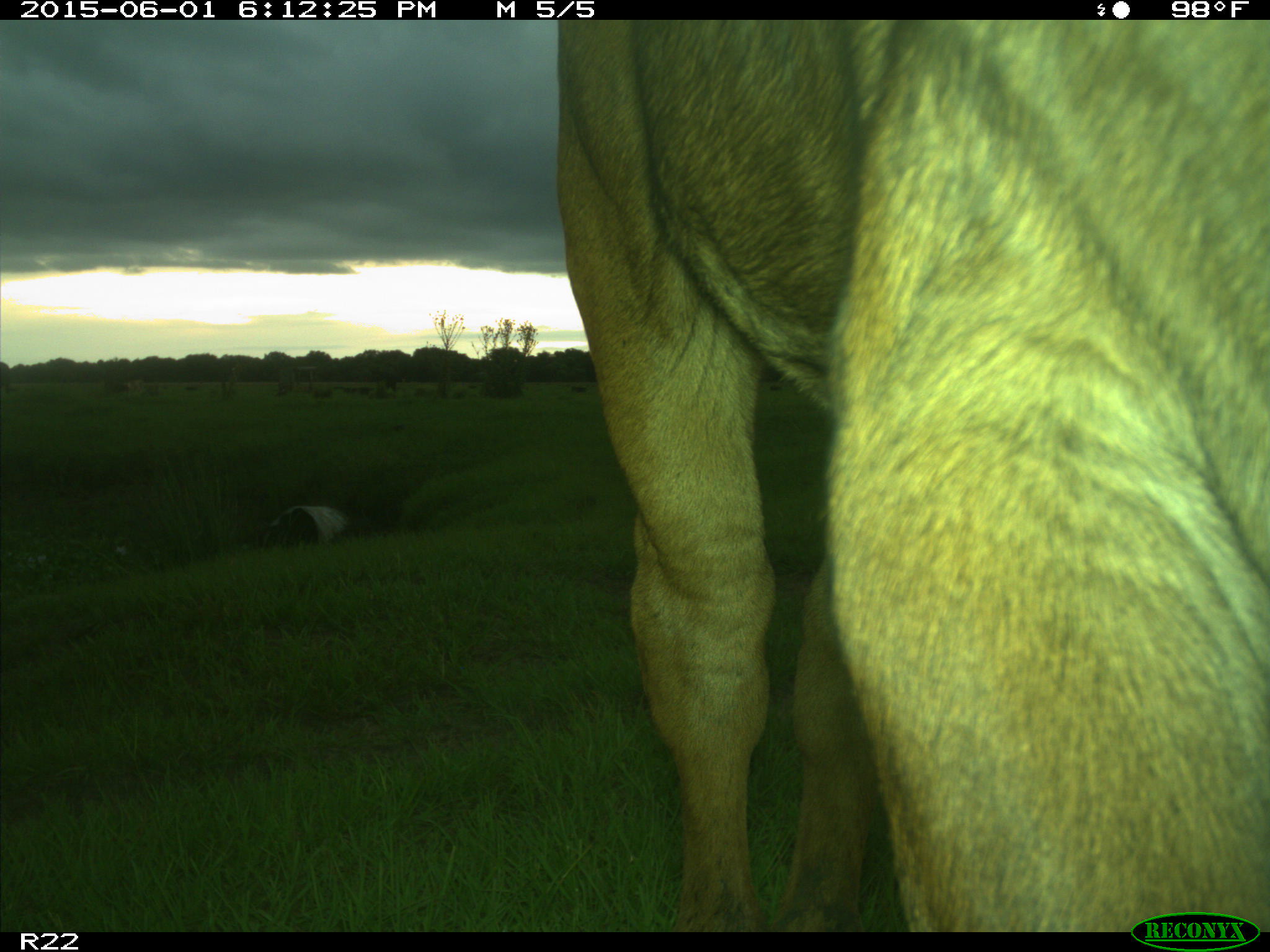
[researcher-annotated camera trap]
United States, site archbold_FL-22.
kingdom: Animalia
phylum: Chordata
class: Mammalia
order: Artiodactyla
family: Bovidae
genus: Bos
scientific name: Bos taurus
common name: domestic cow